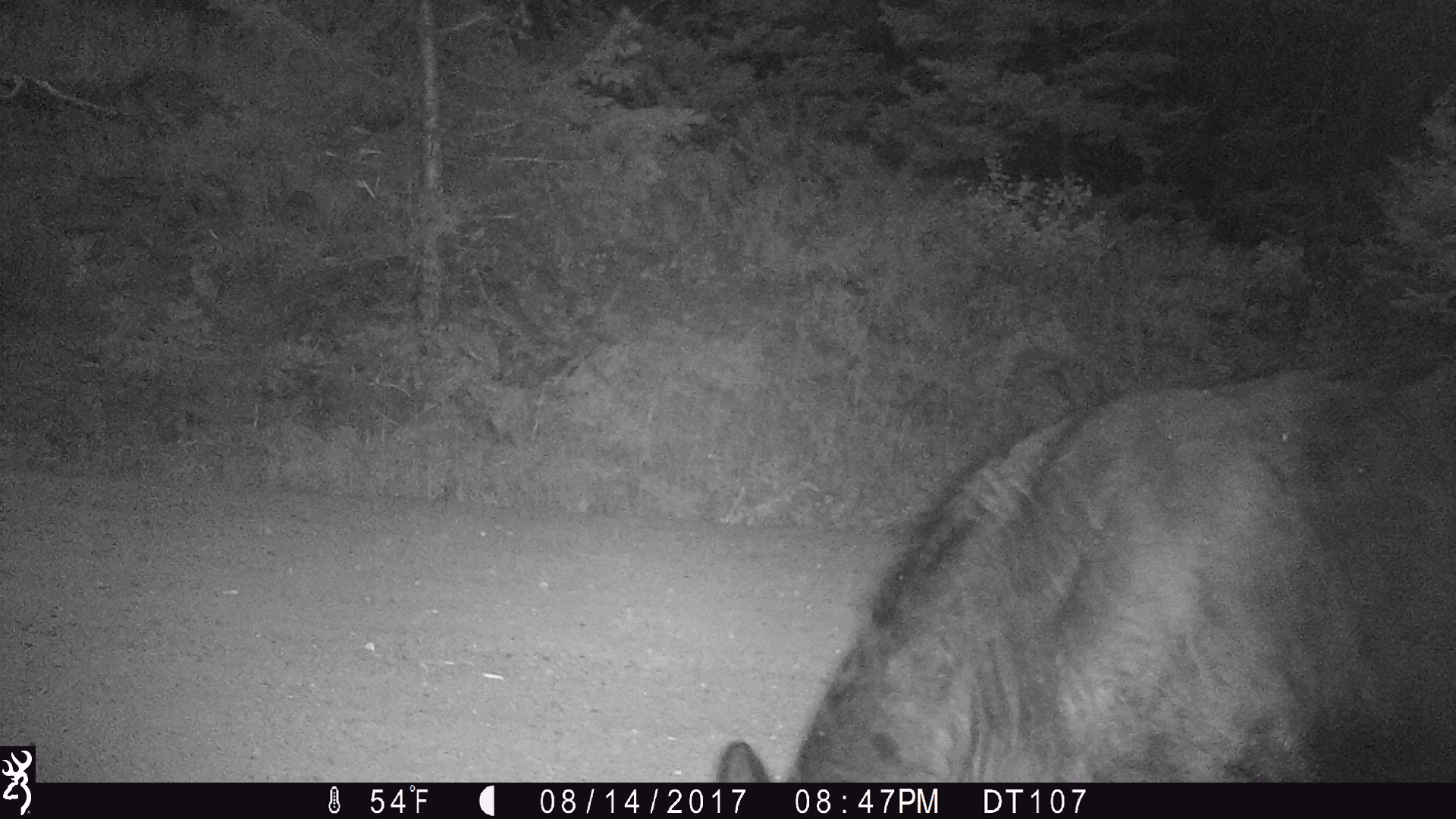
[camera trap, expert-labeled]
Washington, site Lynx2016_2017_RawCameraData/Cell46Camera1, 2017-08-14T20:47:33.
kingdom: Animalia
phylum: Chordata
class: Mammalia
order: Artiodactyla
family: Bovidae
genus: Bos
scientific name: Bos taurus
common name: domestic cattle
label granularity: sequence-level